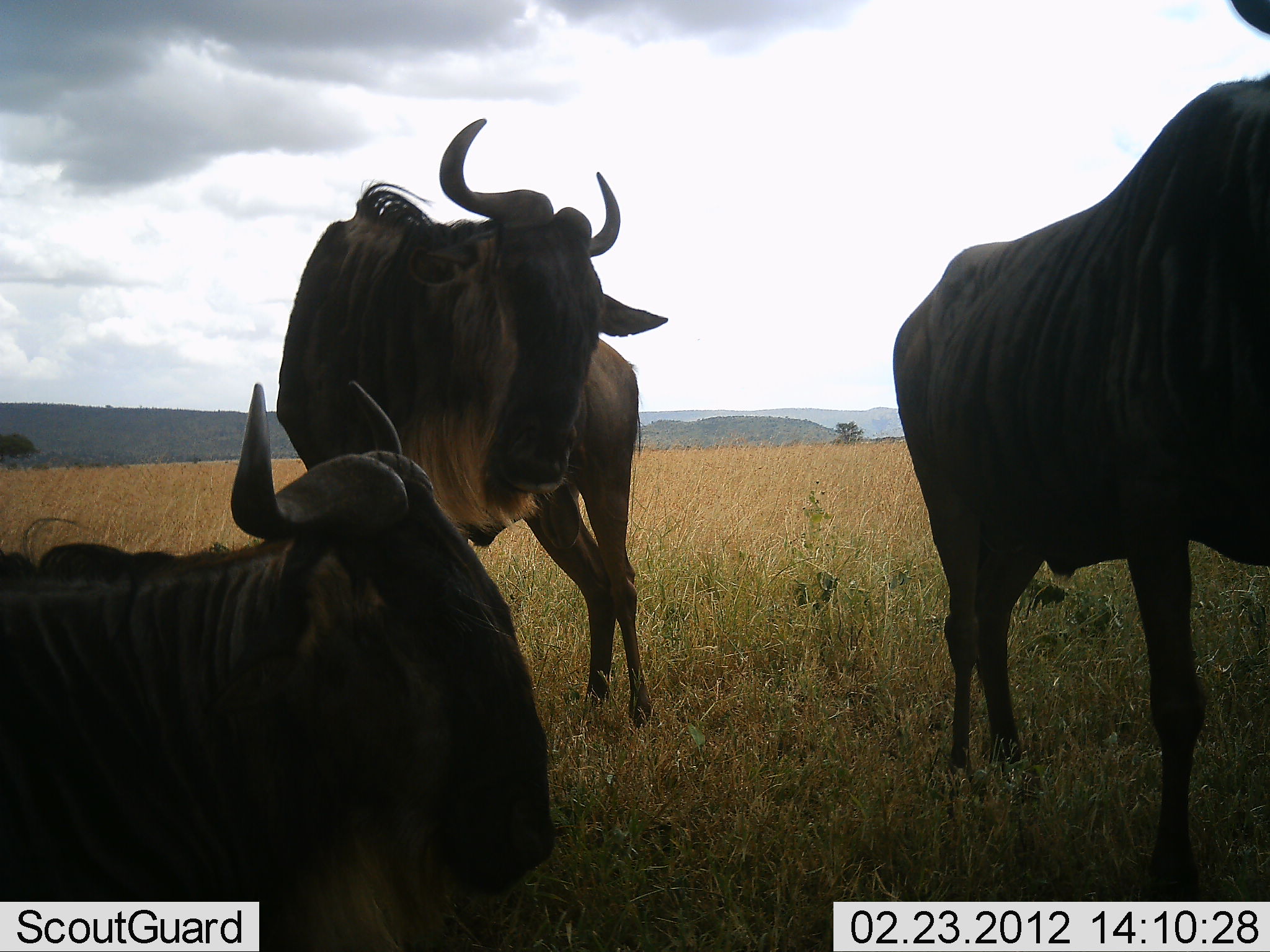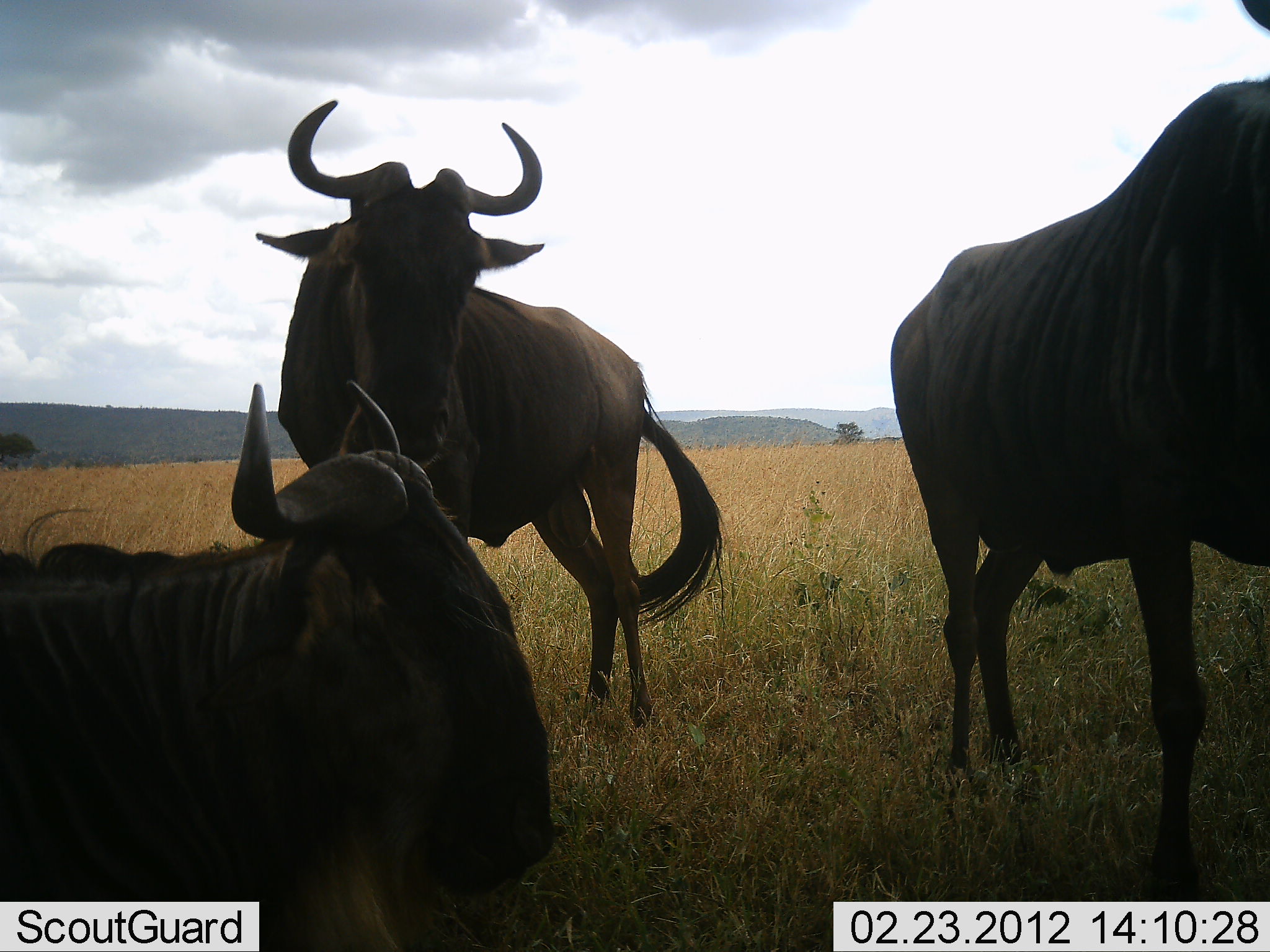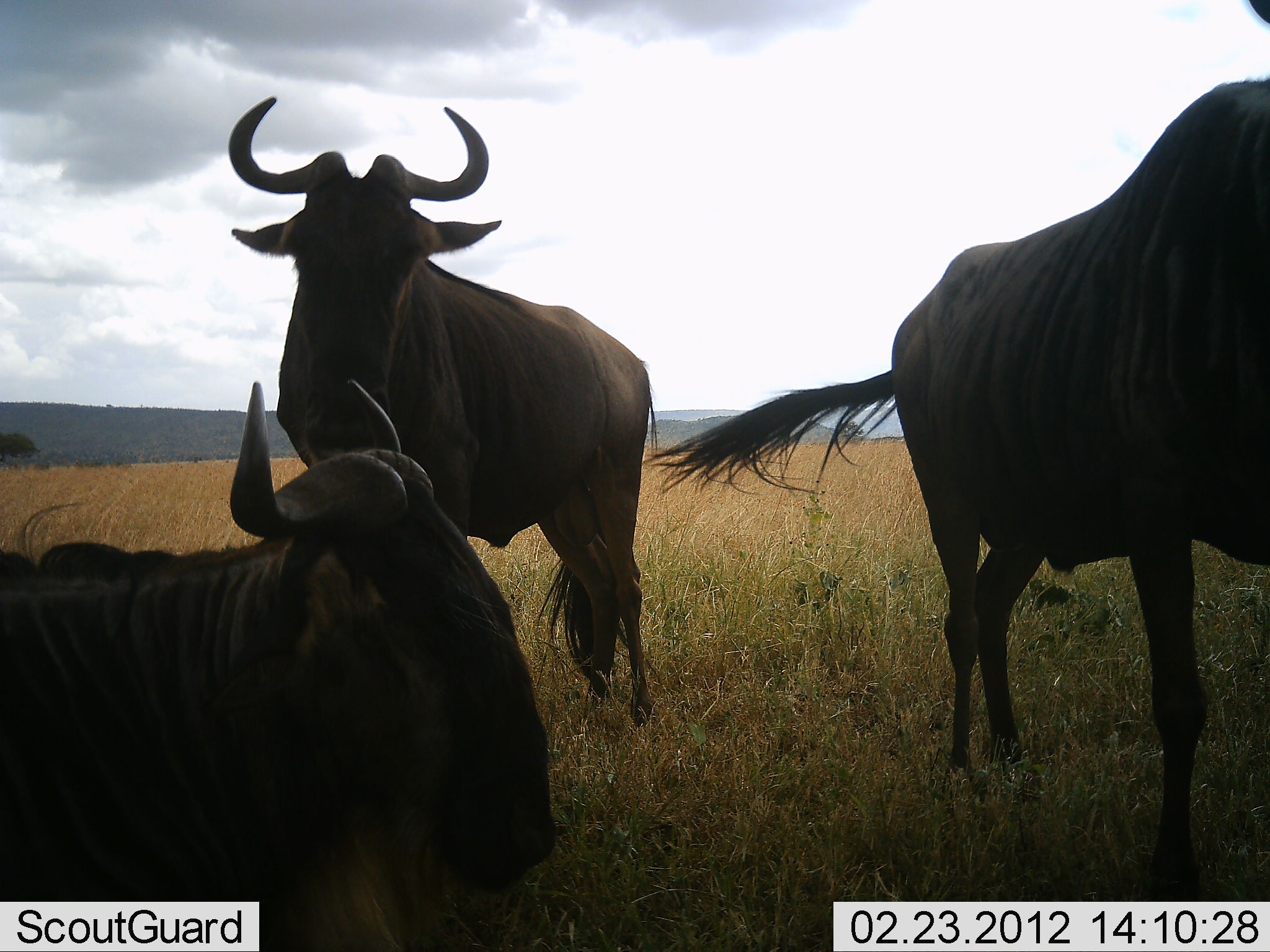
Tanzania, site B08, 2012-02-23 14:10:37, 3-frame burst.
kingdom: Animalia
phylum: Chordata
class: Mammalia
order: Artiodactyla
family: Bovidae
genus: Connochaetes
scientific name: Connochaetes taurinus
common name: blue wildebeest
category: wildebeest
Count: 3.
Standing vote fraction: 95%.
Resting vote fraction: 75%.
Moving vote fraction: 5%.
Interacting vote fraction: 5%.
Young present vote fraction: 0%.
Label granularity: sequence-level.